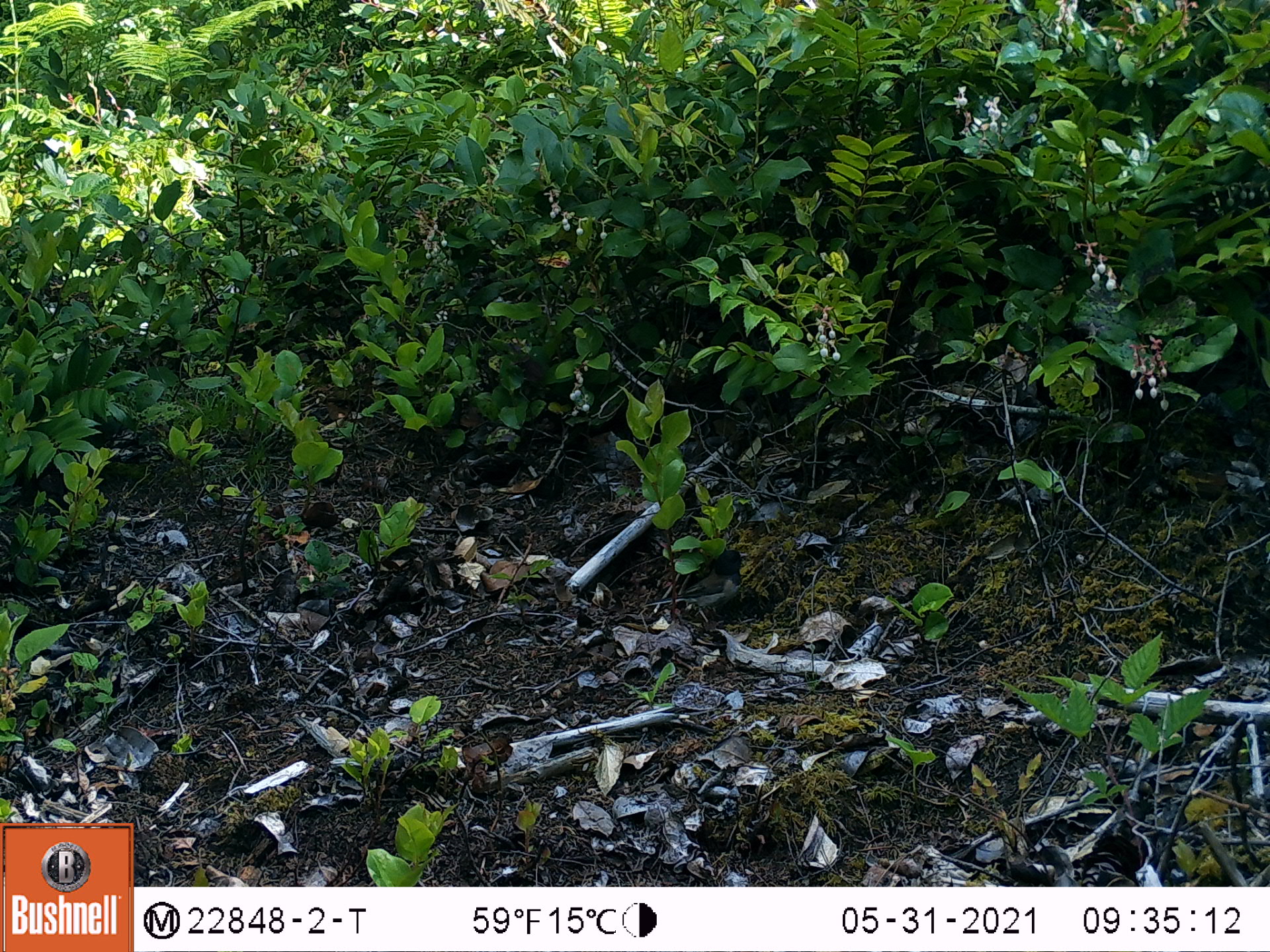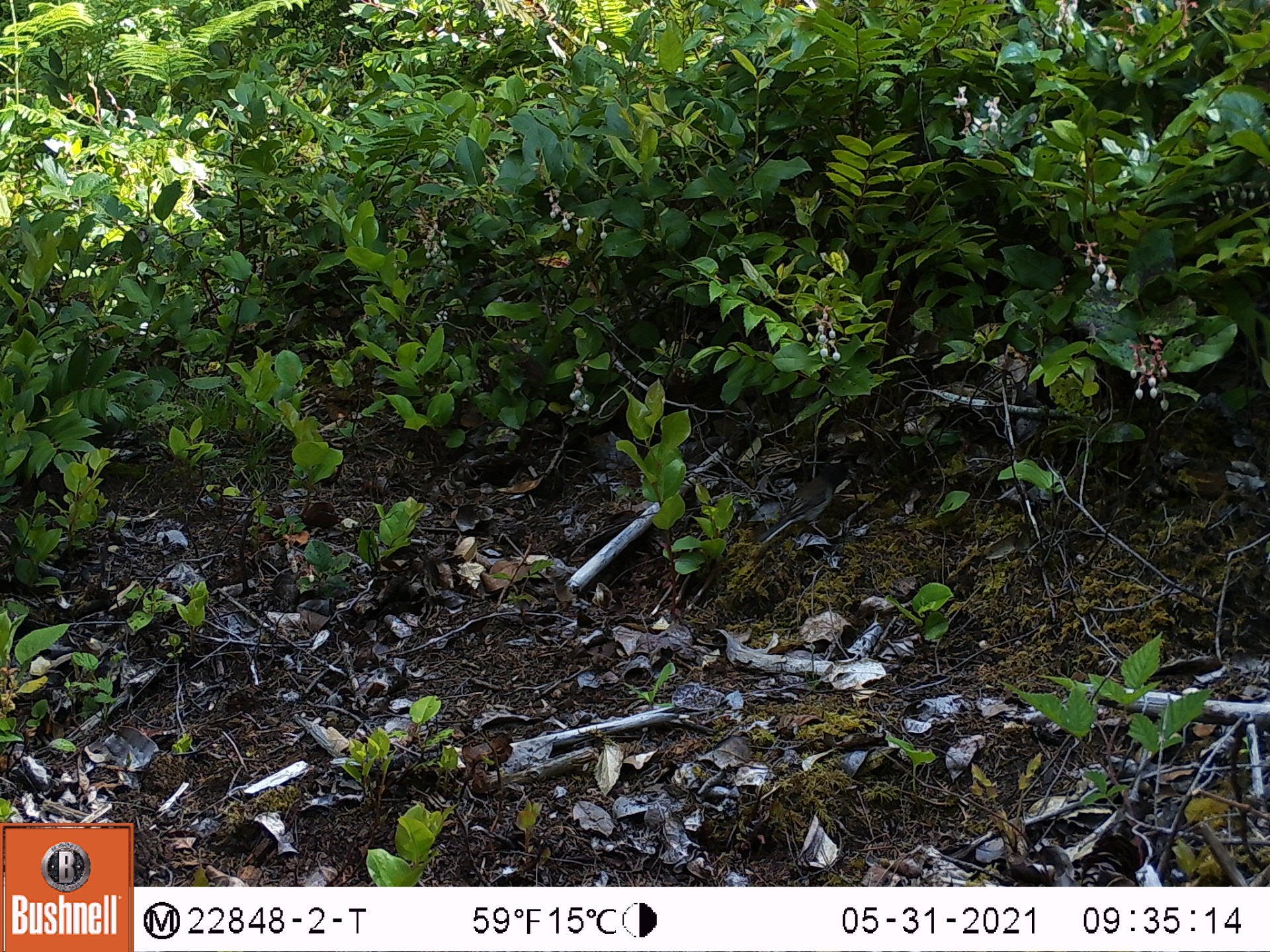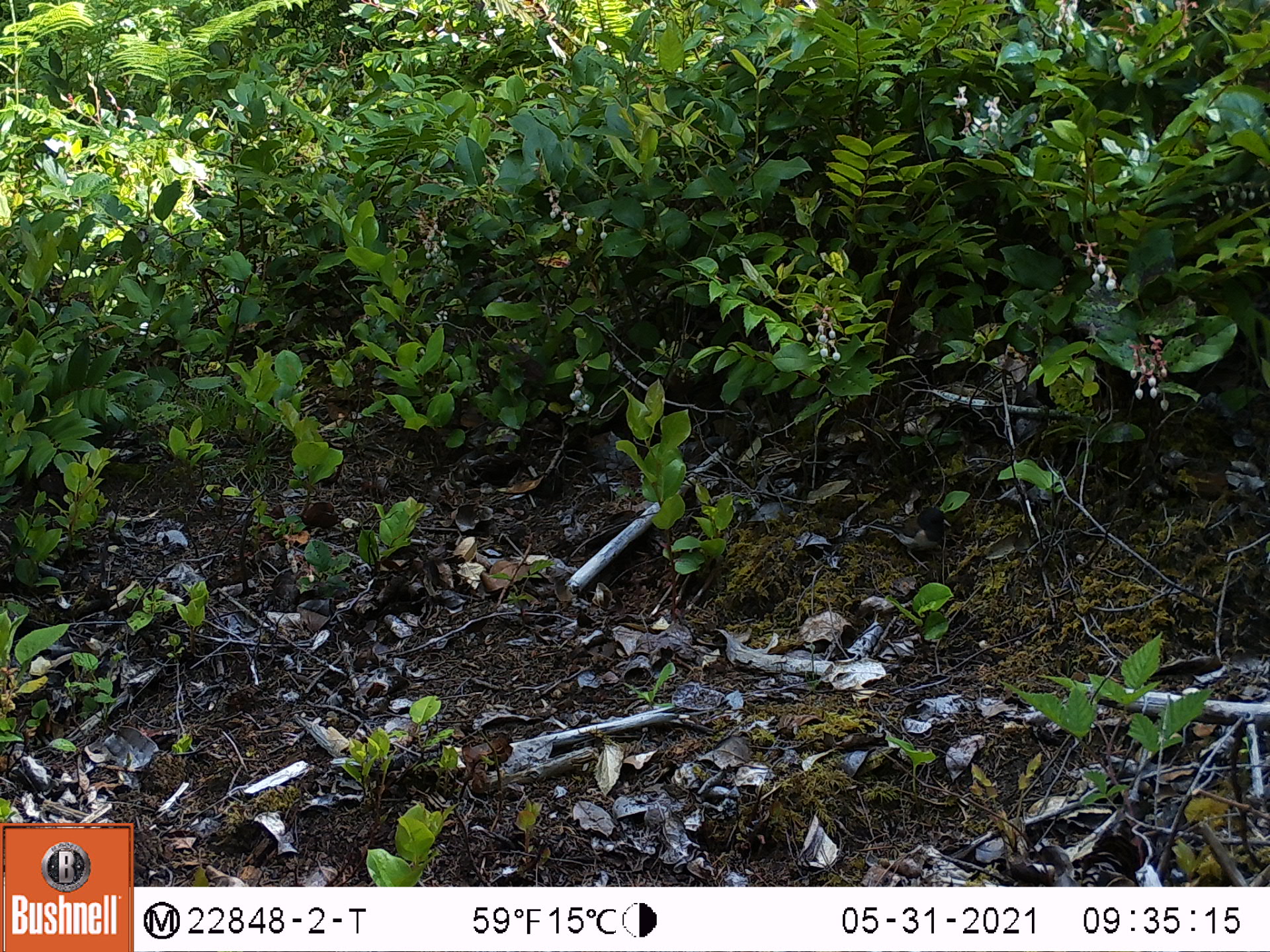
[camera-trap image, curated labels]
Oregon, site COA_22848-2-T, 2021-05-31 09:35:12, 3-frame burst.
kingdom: Animalia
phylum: Chordata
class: Aves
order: Passeriformes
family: Passerellidae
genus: Junco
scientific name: Junco hyemalis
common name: dark-eyed junco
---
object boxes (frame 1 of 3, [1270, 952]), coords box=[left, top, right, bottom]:
dark-eyed junco: box=[637, 544, 750, 617]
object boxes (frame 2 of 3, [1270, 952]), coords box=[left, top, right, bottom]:
dark-eyed junco: box=[749, 454, 861, 557]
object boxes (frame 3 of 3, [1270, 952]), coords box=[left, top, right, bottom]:
dark-eyed junco: box=[855, 502, 952, 570]